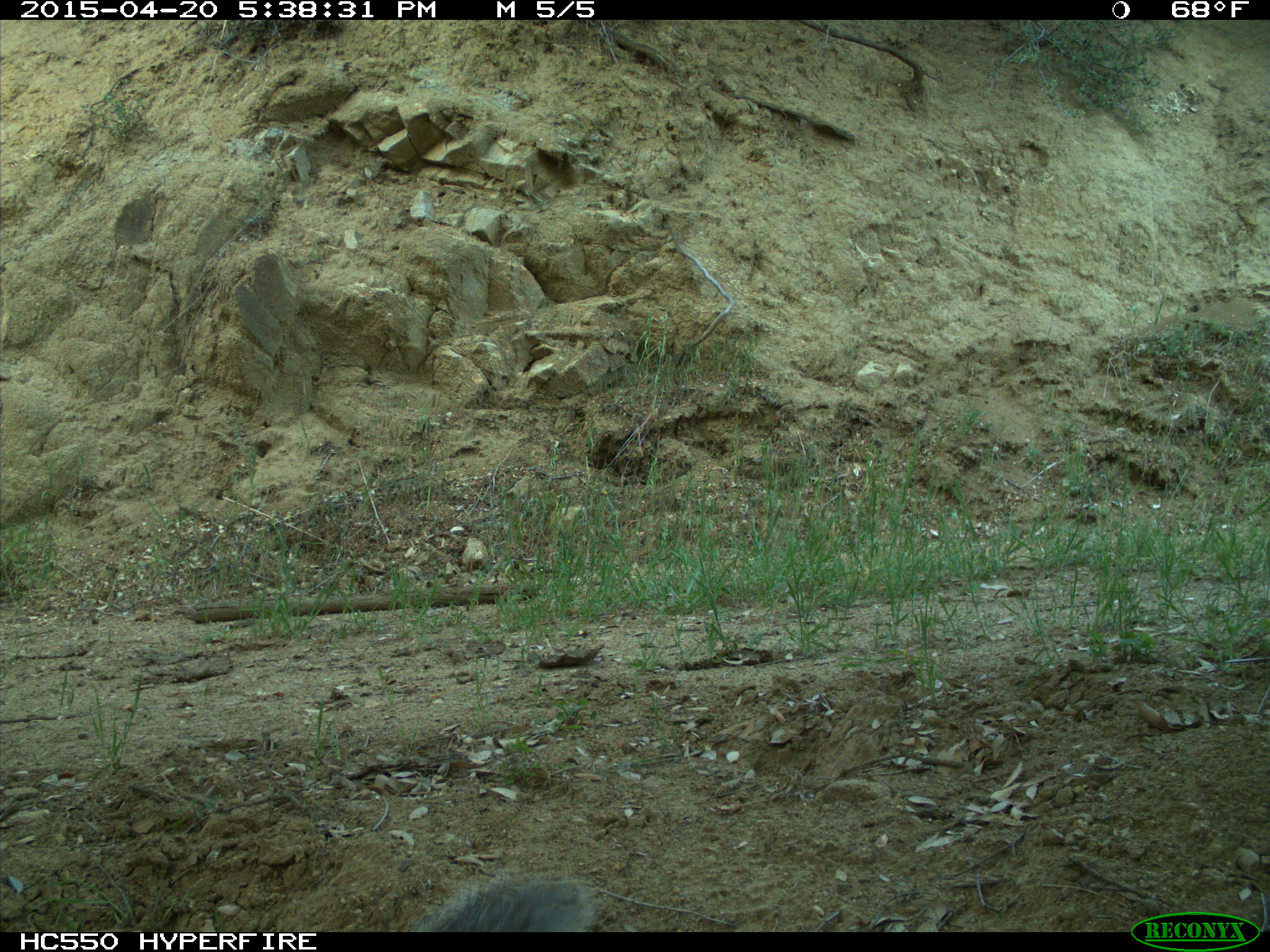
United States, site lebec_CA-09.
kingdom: Animalia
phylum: Chordata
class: Mammalia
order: Rodentia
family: Sciuridae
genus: Sciurus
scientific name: Sciurus carolinensis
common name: eastern gray squirrel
Sciurus carolinensis (eastern gray squirrel).